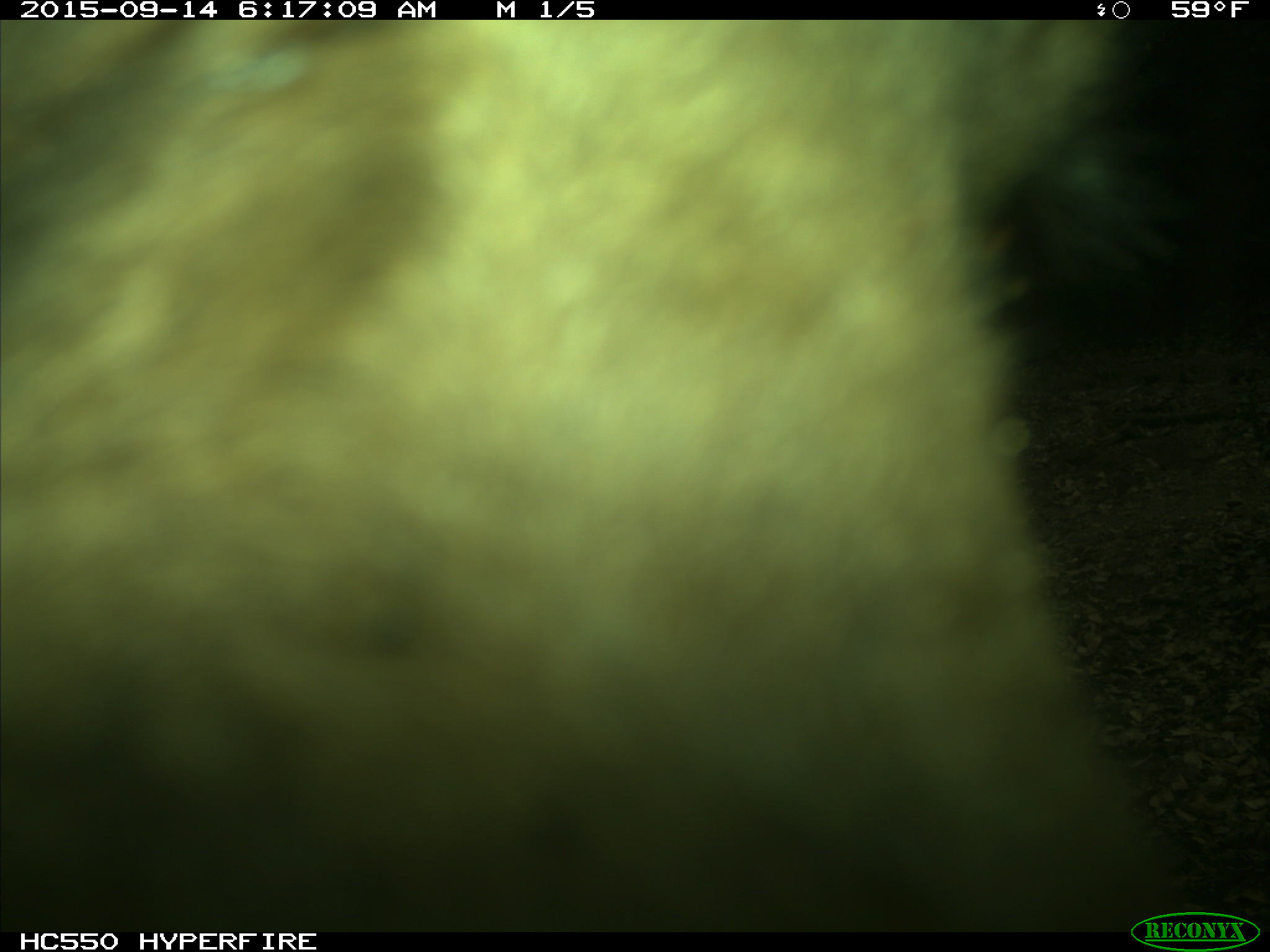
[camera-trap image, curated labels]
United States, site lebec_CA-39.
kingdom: Animalia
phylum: Chordata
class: Mammalia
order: Carnivora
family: Ursidae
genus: Ursus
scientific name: Ursus americanus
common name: american black bear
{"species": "Ursus americanus (american black bear)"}